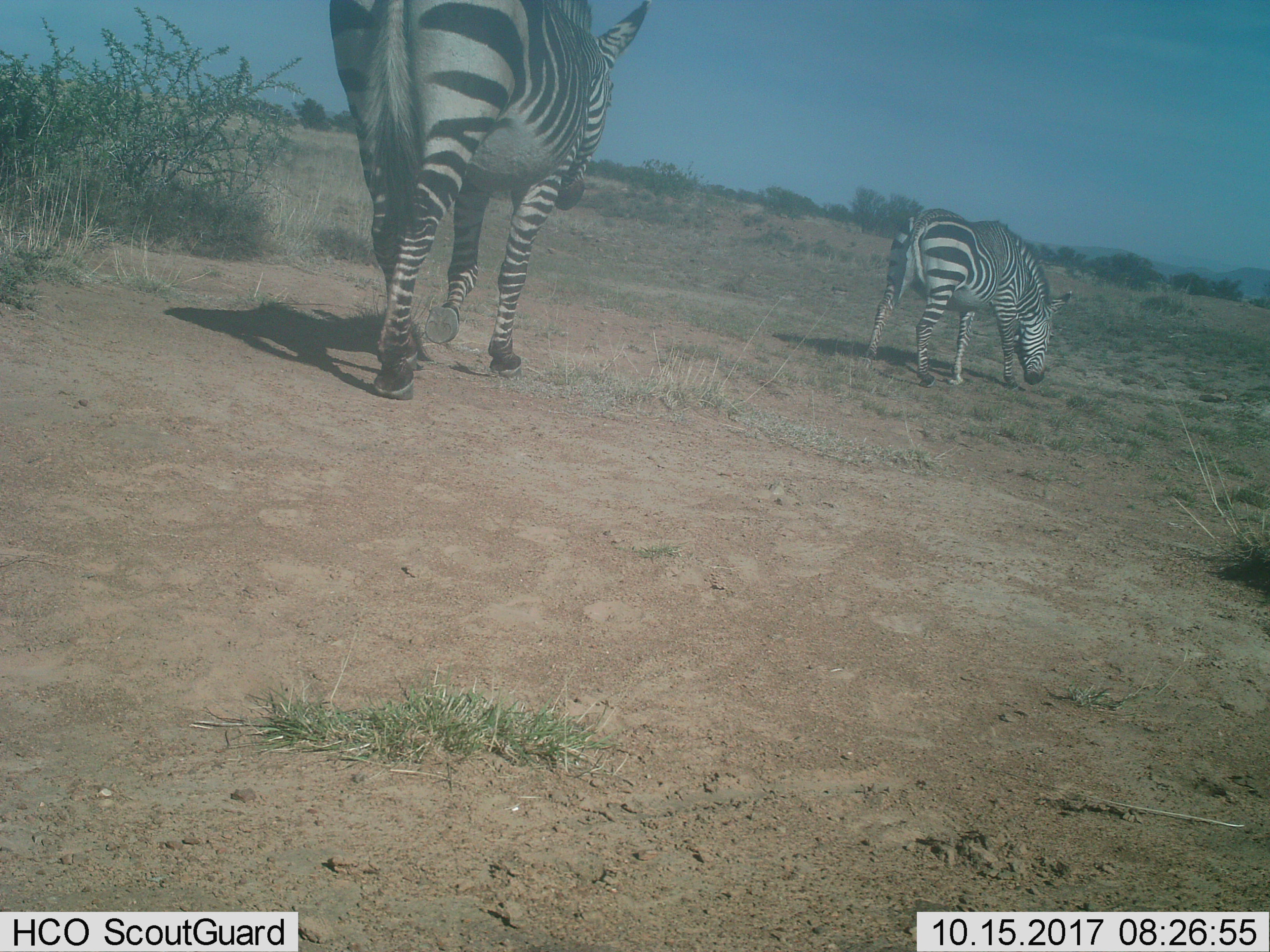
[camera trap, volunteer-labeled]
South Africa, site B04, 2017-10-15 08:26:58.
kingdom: Animalia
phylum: Chordata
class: Mammalia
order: Perissodactyla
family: Equidae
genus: Equus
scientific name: Equus zebra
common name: mountain zebra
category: zebramountain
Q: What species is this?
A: Zebramountain (mountain zebra) (Equus zebra).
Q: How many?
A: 2.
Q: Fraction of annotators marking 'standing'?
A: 29%.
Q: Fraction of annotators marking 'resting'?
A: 0%.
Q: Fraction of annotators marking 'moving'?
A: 100%.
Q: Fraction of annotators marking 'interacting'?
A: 0%.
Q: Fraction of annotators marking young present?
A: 0%.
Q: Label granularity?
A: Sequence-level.